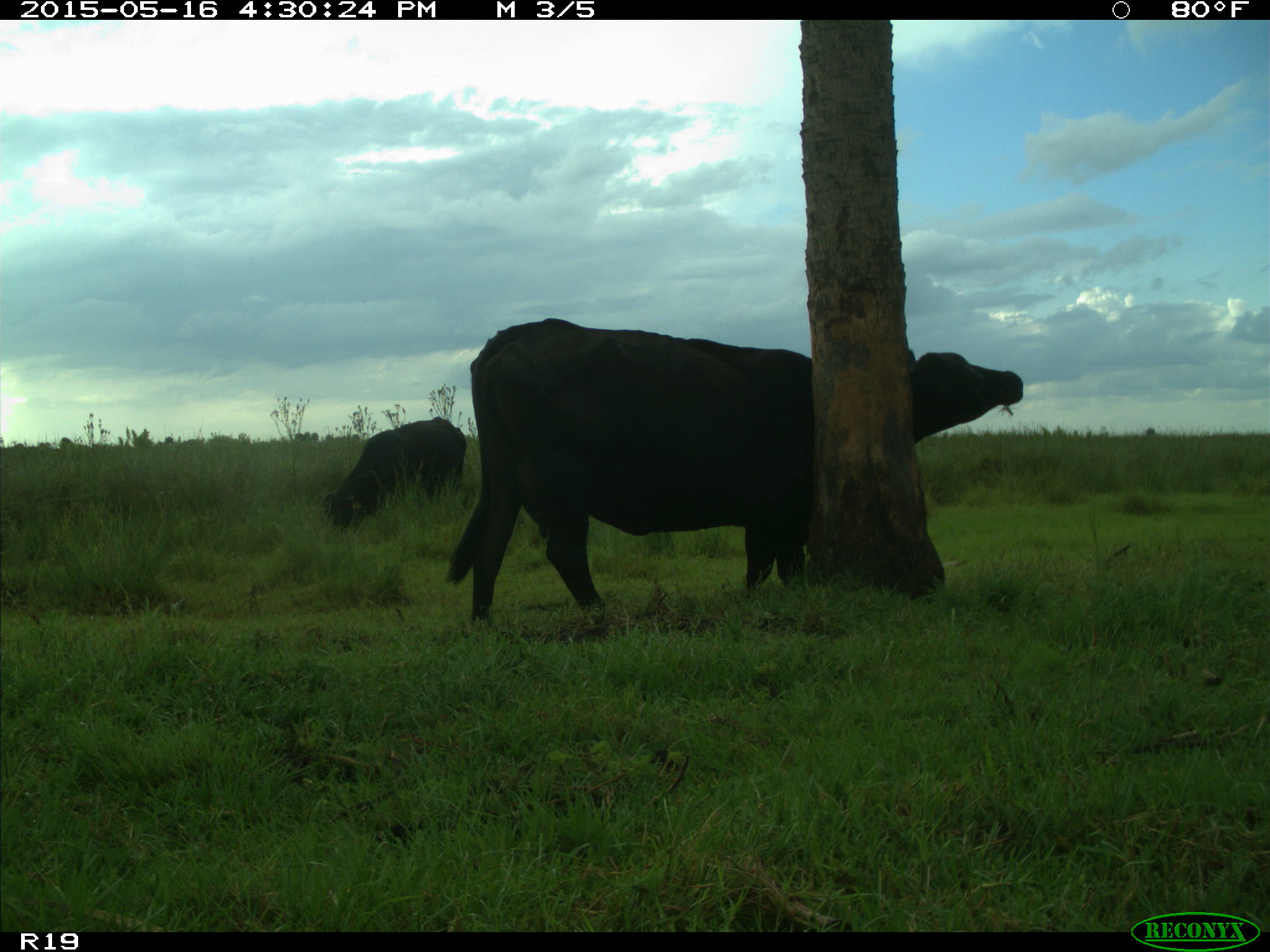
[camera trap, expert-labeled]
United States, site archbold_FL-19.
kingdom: Animalia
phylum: Chordata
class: Mammalia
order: Artiodactyla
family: Bovidae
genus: Bos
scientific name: Bos taurus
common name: domestic cow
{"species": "Bos taurus (domestic cow)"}